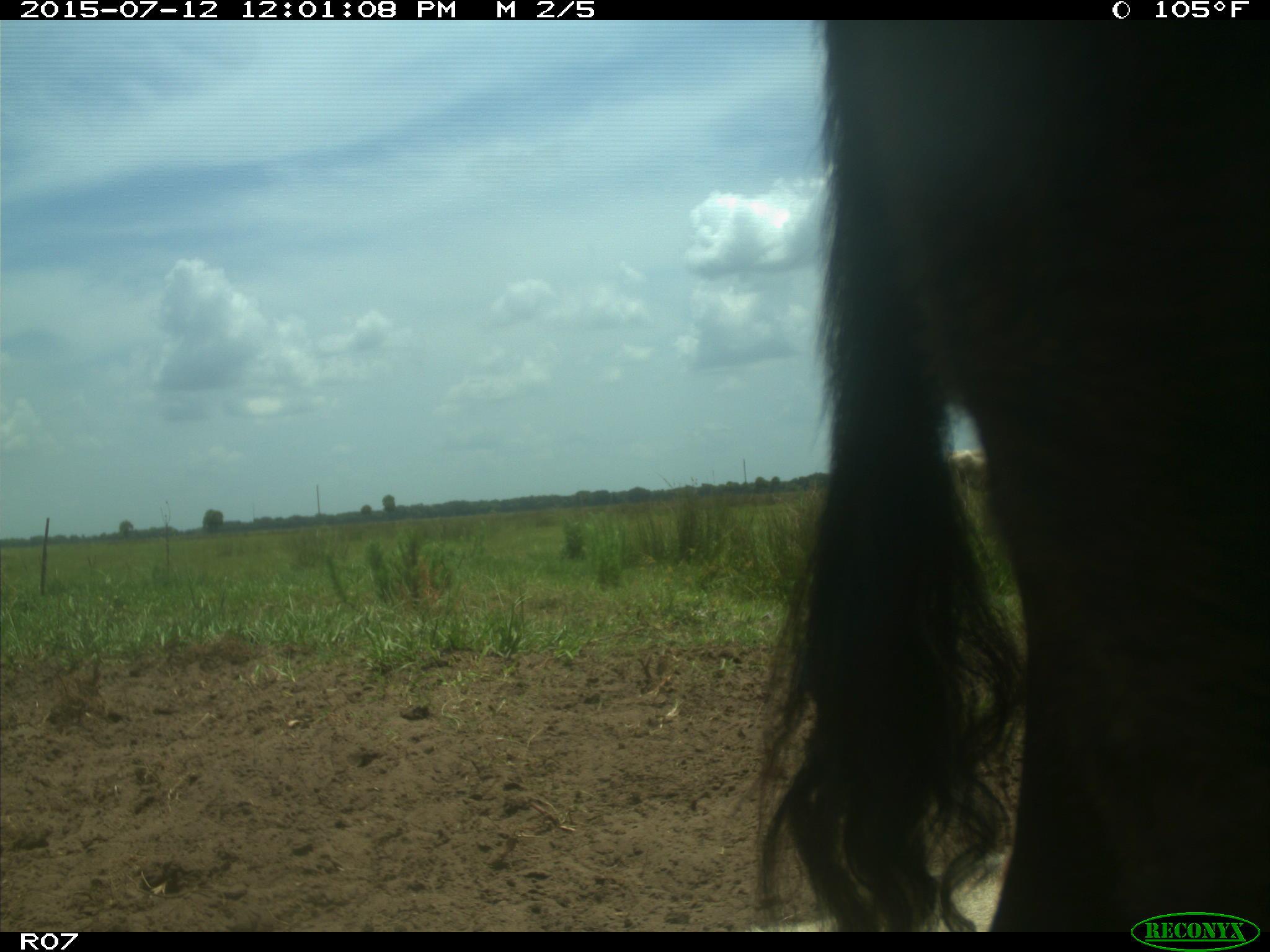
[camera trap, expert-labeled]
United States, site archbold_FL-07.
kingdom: Animalia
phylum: Chordata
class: Mammalia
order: Artiodactyla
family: Bovidae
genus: Bos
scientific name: Bos taurus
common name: domestic cow